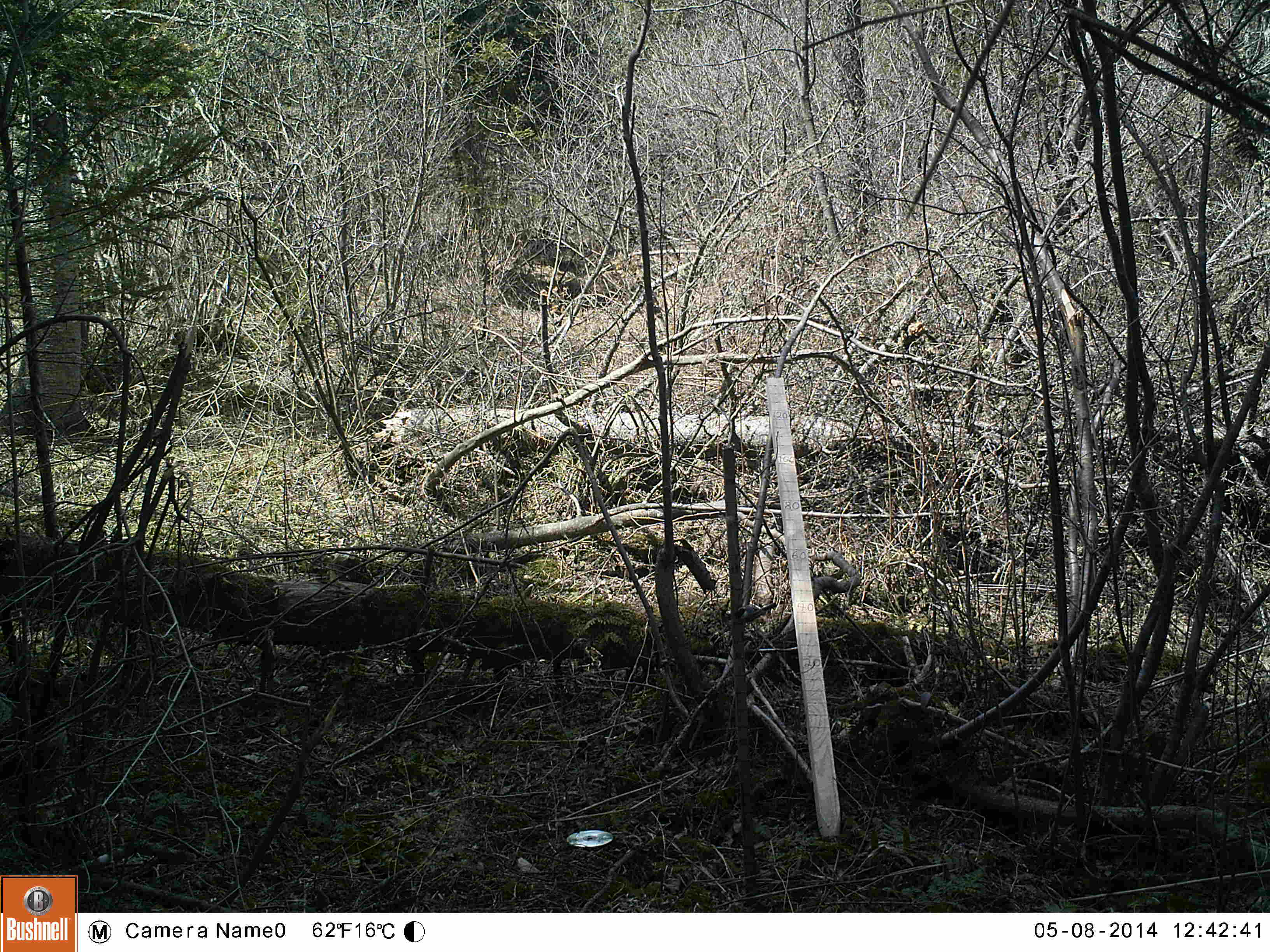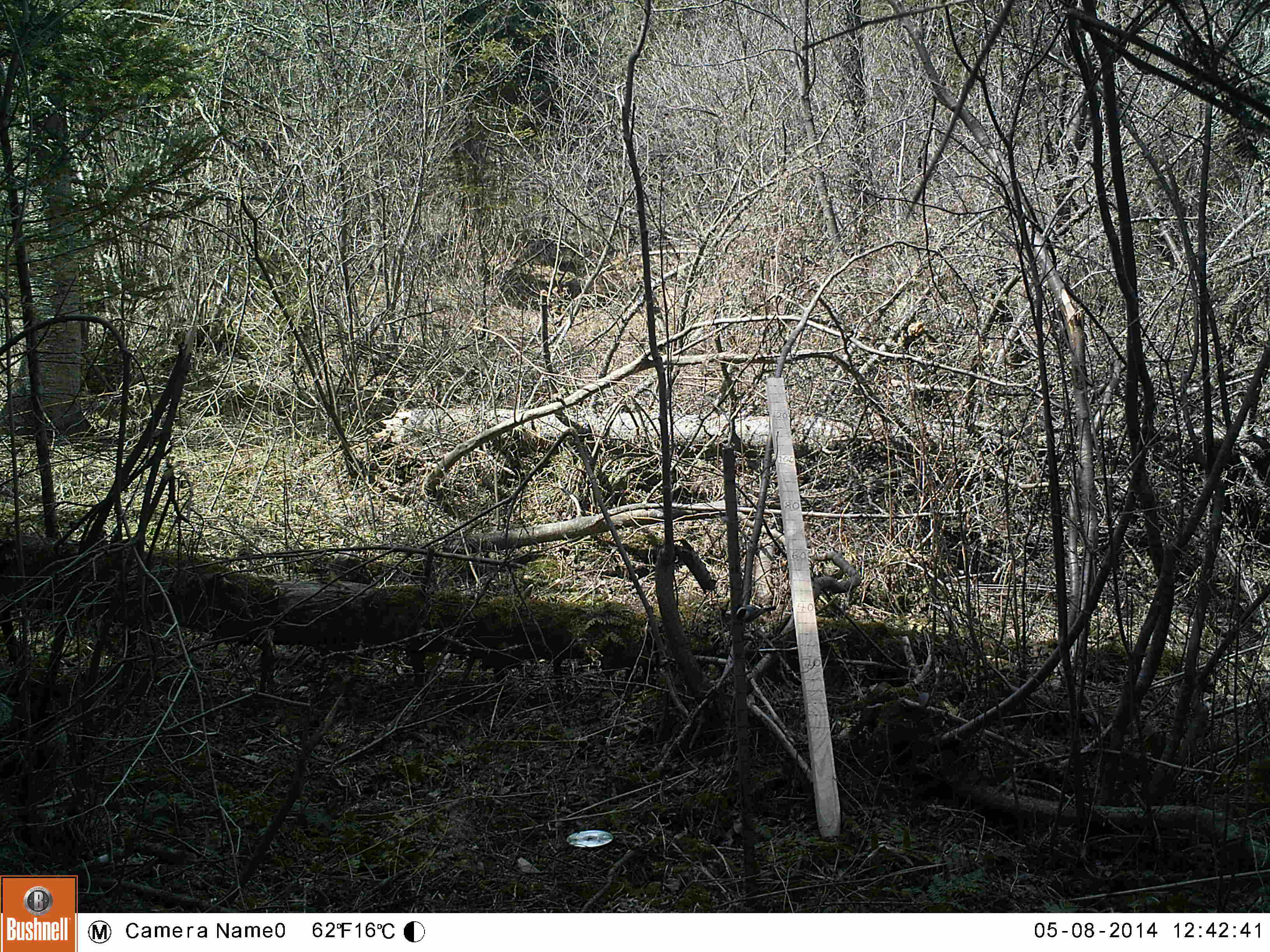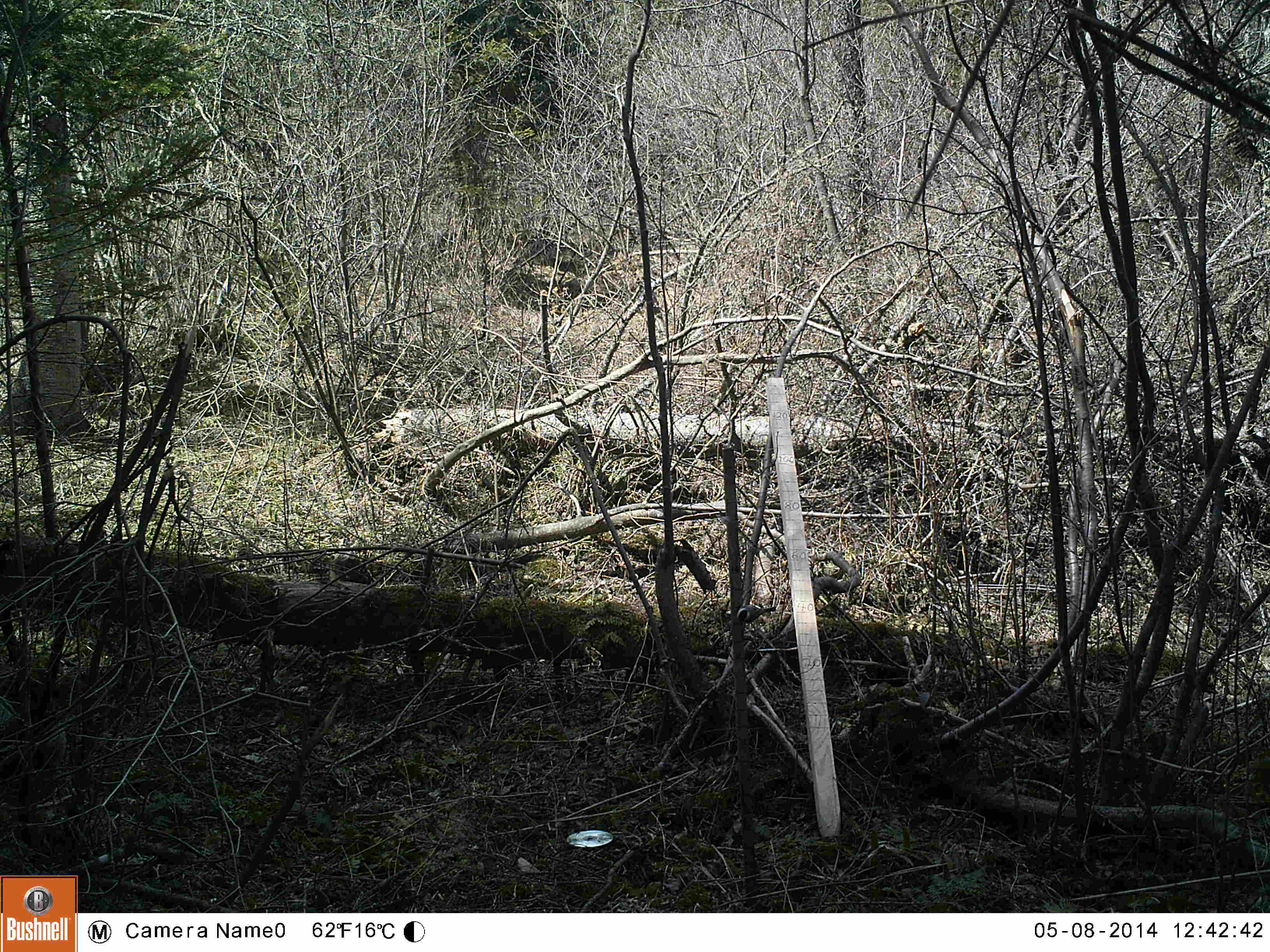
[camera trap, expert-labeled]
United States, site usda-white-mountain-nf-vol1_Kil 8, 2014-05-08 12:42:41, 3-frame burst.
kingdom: Animalia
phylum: Chordata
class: Aves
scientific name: Aves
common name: bird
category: bird sp.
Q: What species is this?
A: Bird sp. (bird) (Aves).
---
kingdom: Animalia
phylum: Chordata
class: Aves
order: Galliformes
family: Phasianidae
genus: Bonasa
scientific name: Bonasa umbellus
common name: ruffed grouse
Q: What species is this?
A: Ruffed grouse (Bonasa umbellus).